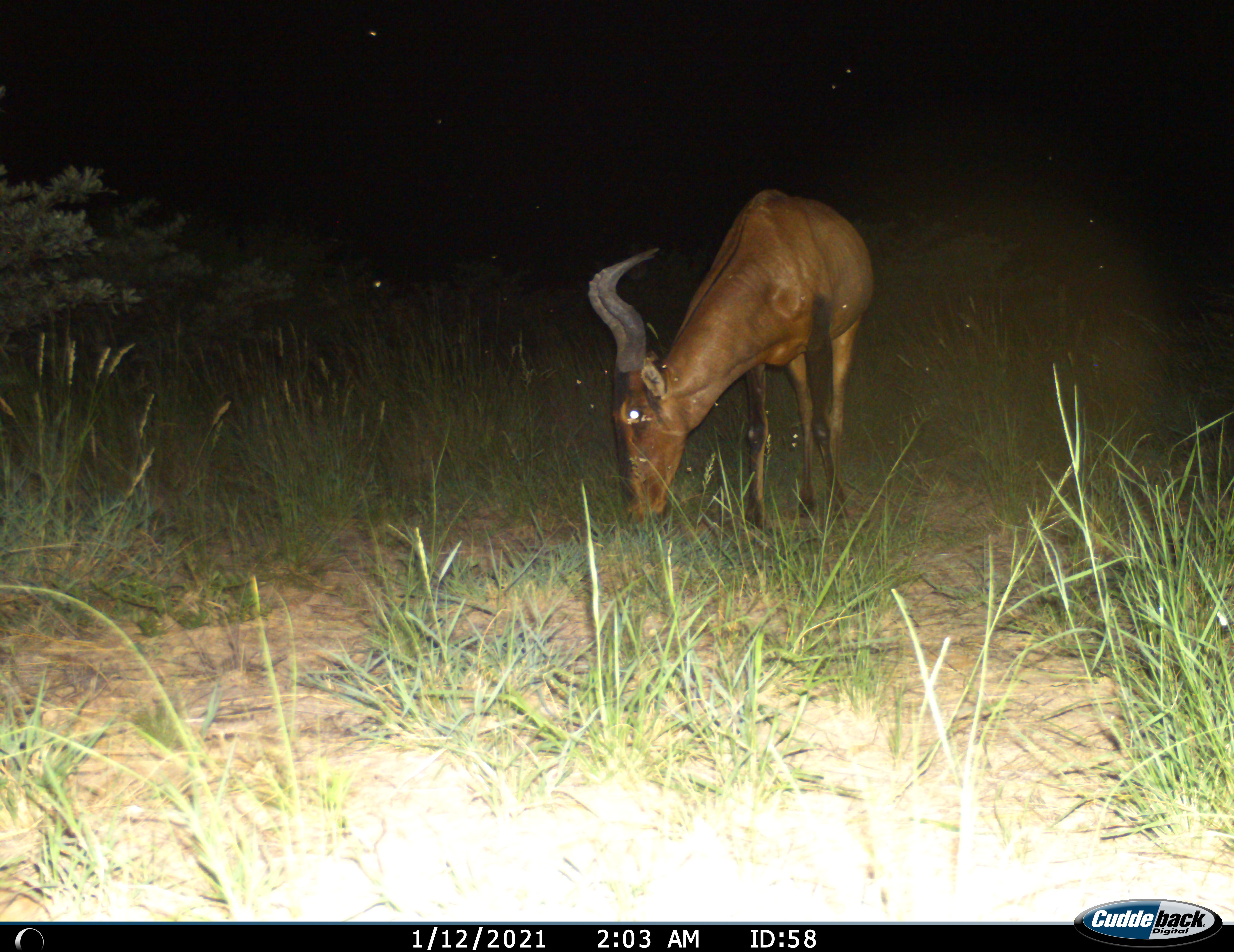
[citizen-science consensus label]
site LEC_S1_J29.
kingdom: Animalia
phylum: Chordata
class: Mammalia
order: Artiodactyla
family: Bovidae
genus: Alcelaphus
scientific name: Alcelaphus buselaphus caama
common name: red hartebeest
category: hartebeestred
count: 1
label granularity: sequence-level